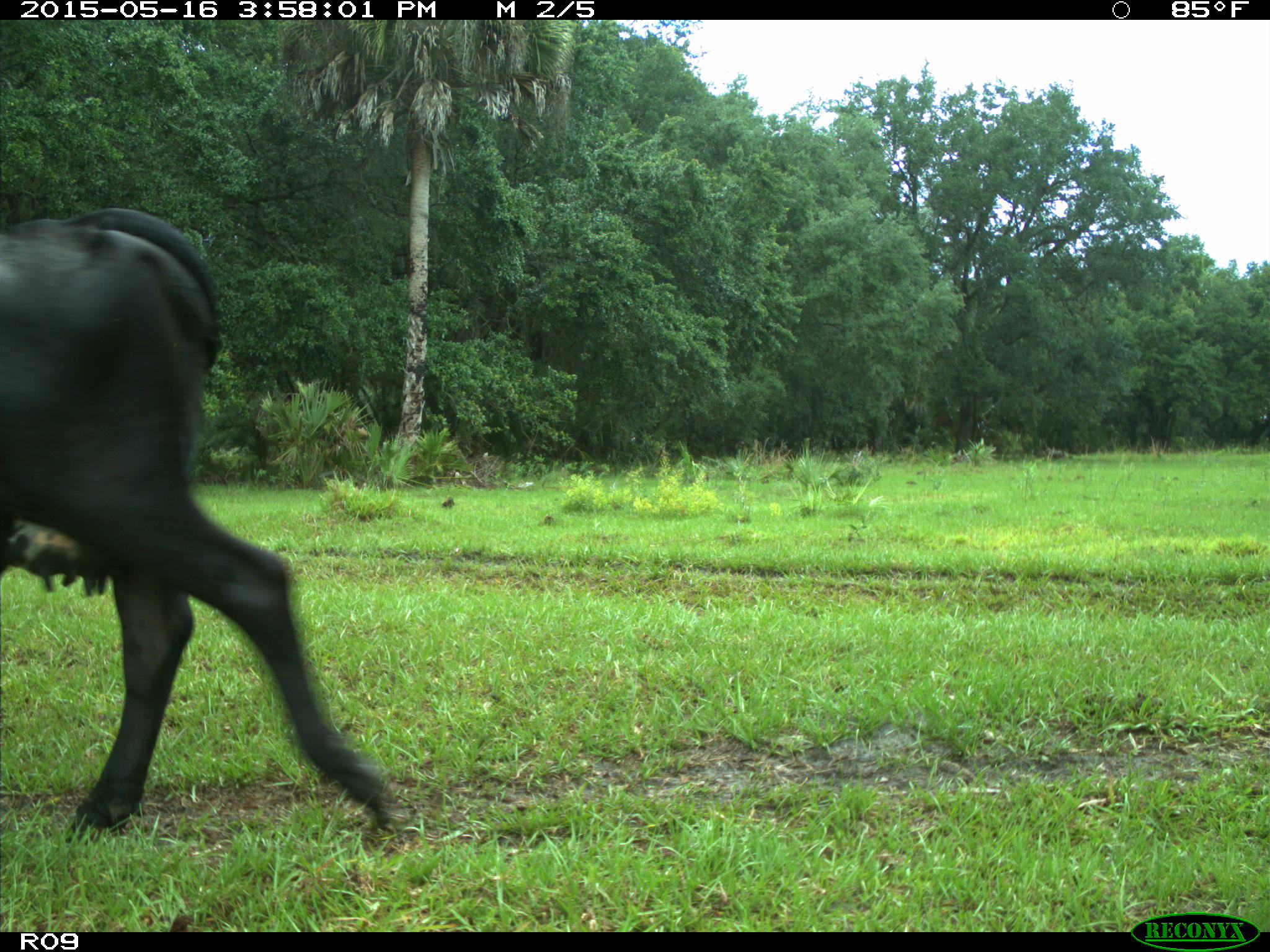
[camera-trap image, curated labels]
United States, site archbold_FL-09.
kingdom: Animalia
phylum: Chordata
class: Mammalia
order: Artiodactyla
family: Bovidae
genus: Bos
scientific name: Bos taurus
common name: domestic cow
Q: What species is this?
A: Bos taurus (domestic cow).